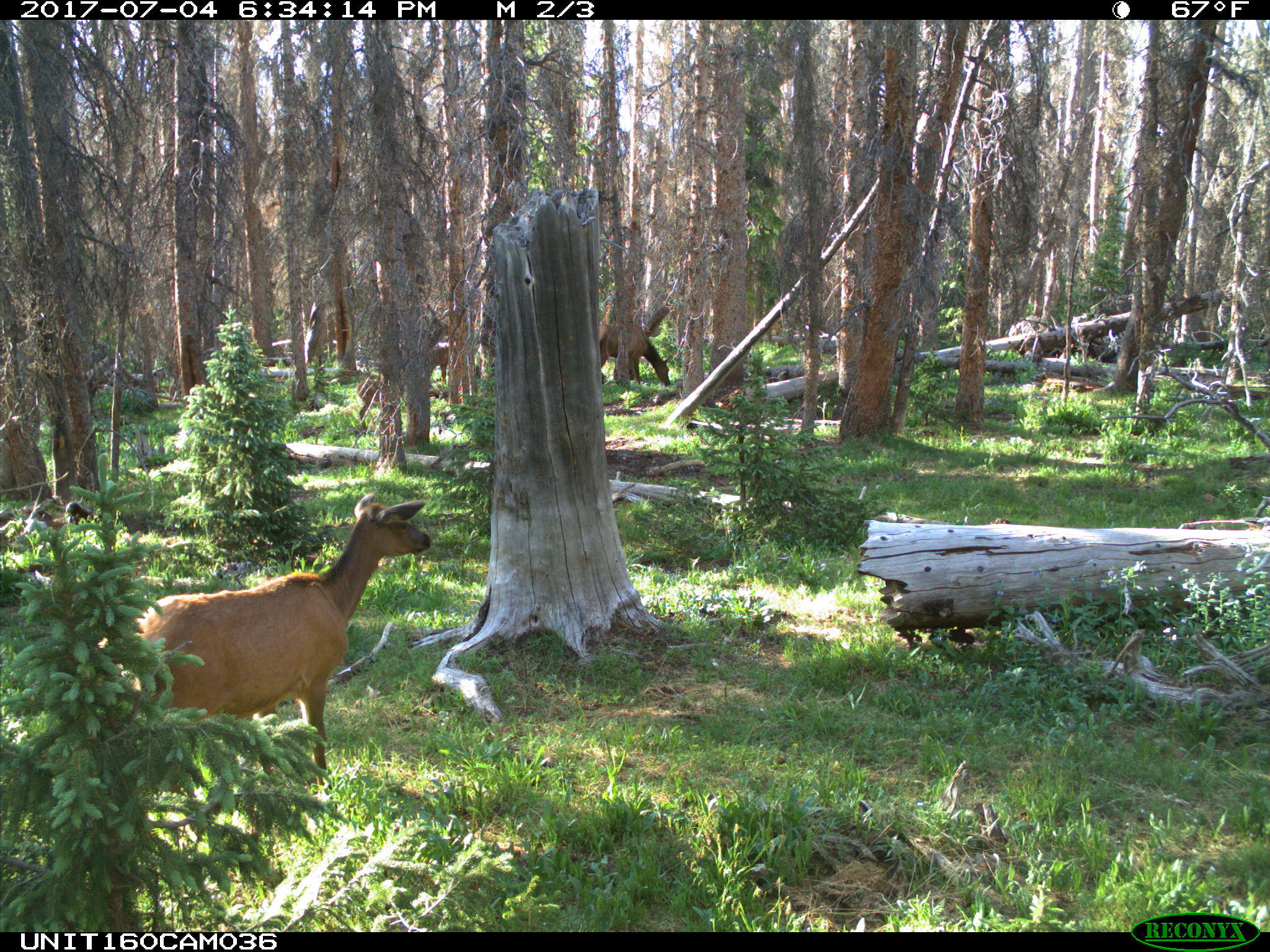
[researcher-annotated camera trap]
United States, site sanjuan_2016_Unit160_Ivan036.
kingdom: Animalia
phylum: Chordata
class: Mammalia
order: Artiodactyla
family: Cervidae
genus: Cervus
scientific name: Cervus elaphus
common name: red deer